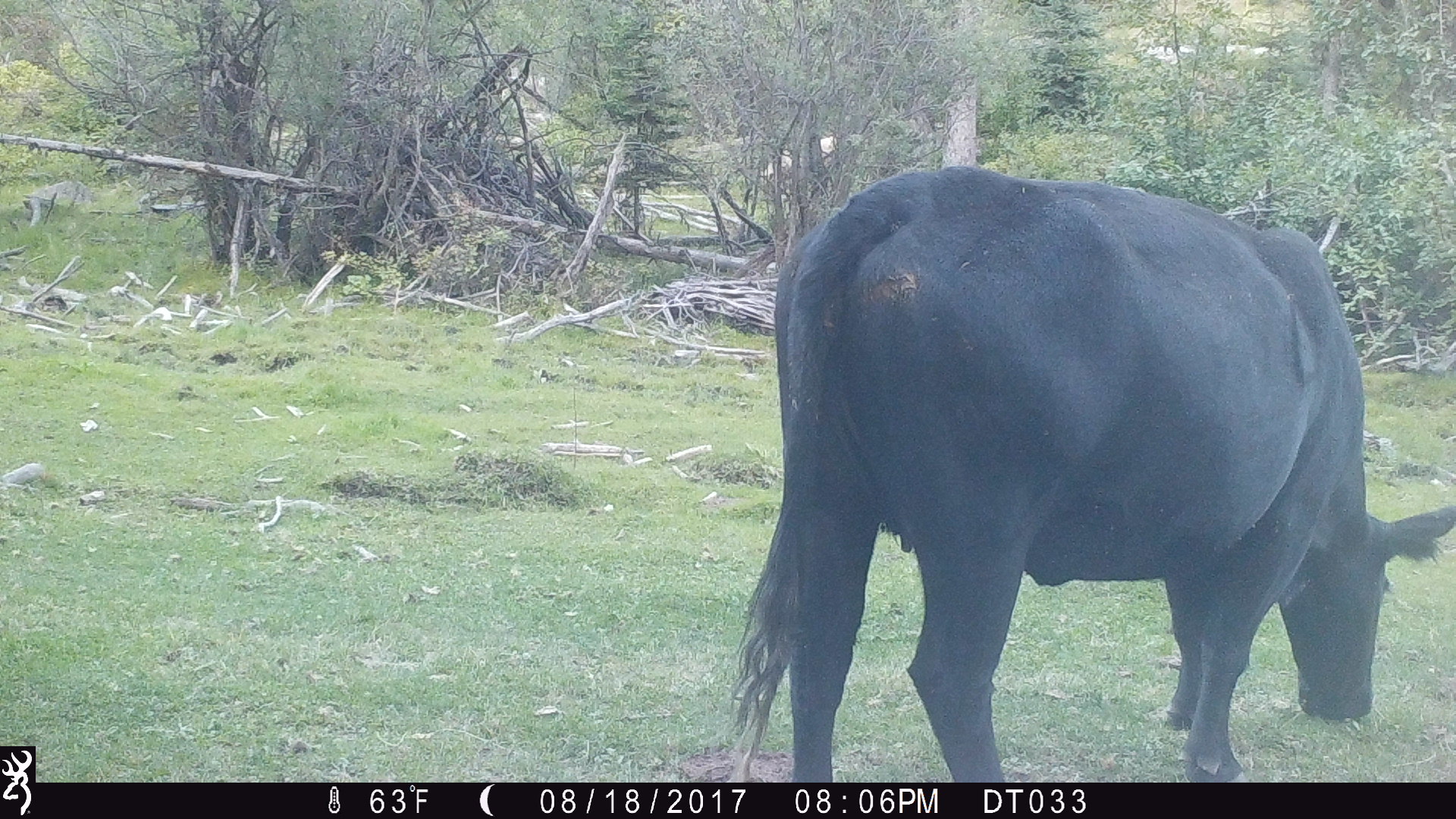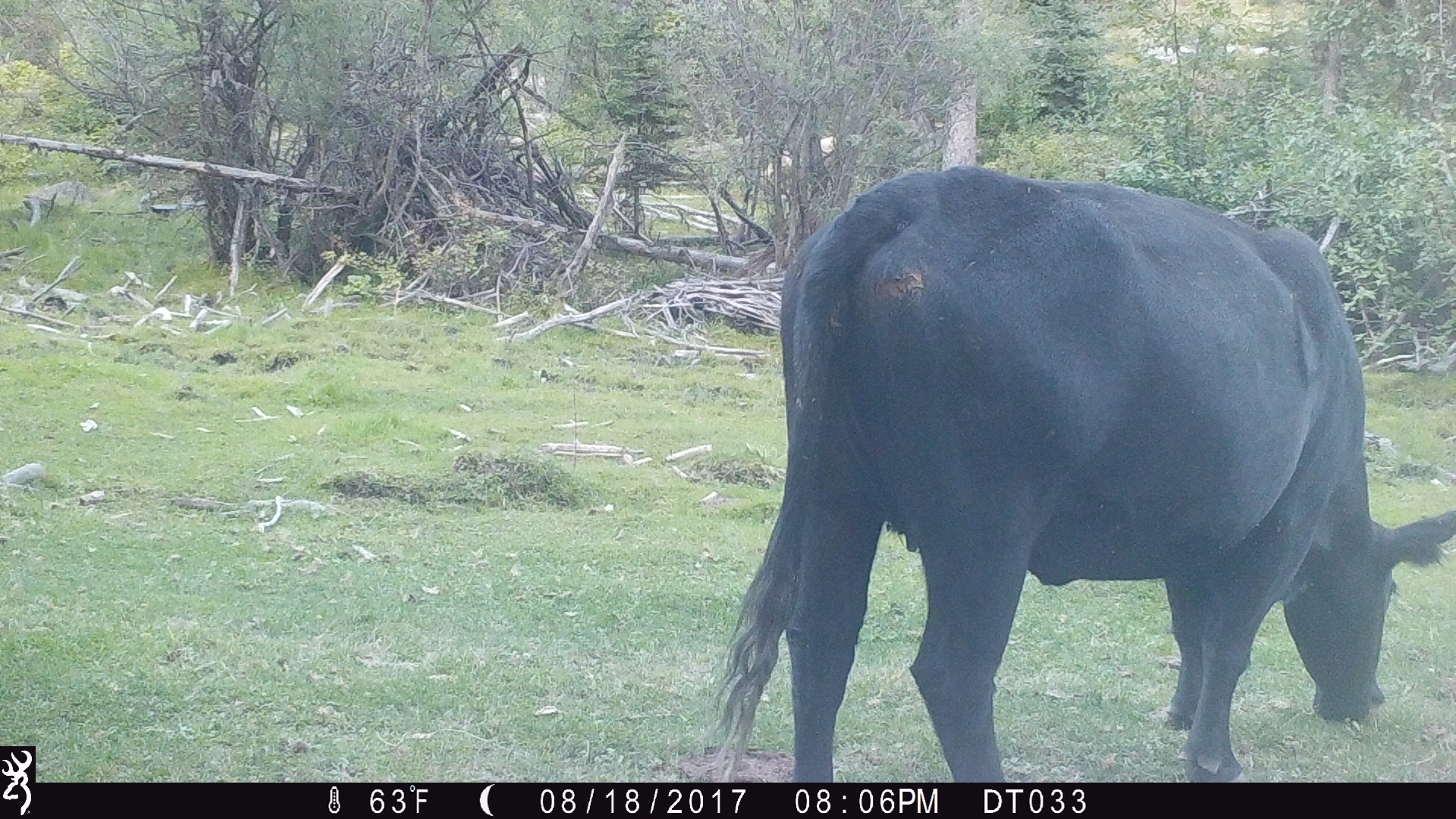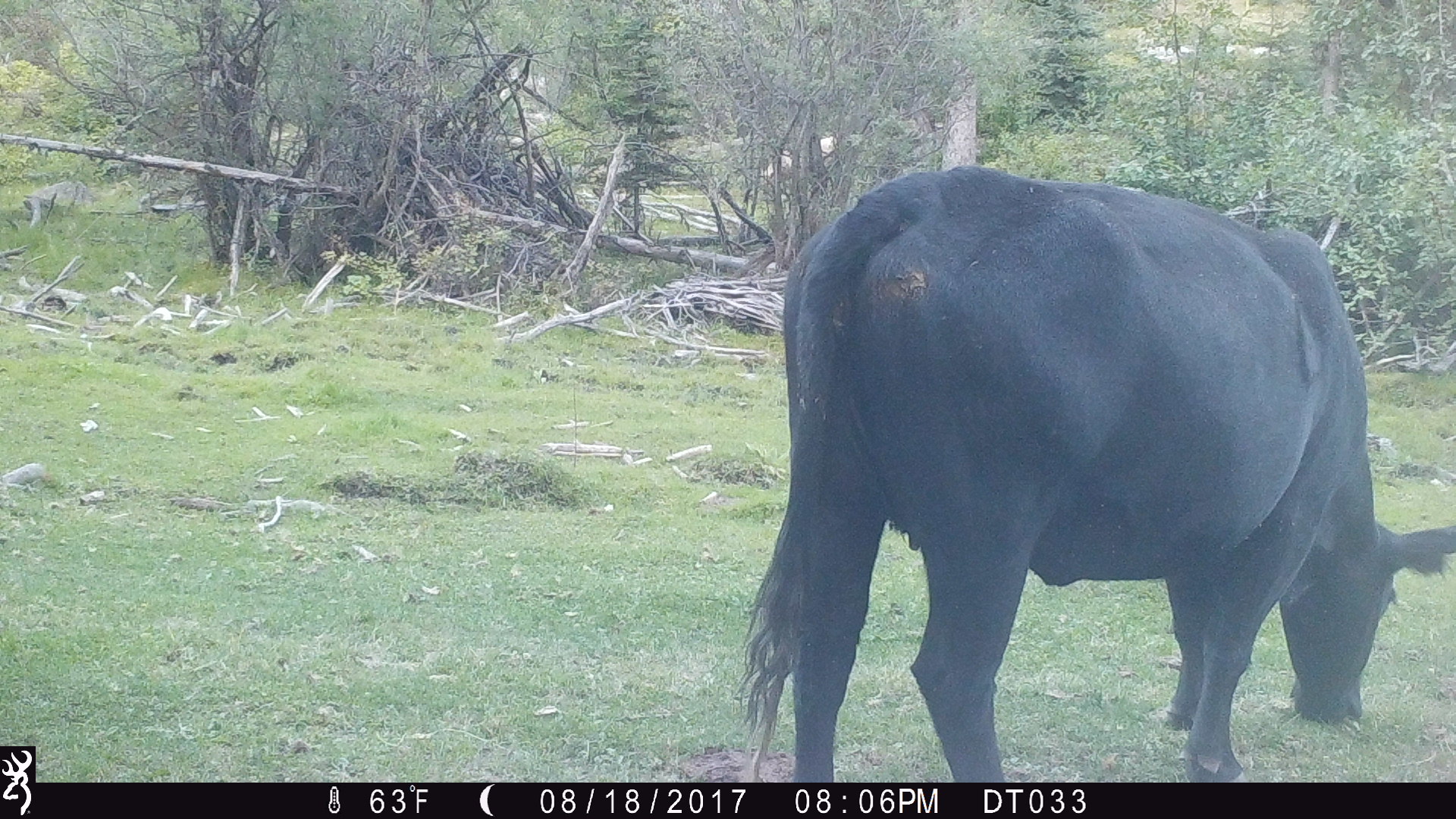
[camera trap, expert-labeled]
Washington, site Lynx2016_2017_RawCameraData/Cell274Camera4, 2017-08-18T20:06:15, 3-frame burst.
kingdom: Animalia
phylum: Chordata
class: Mammalia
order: Artiodactyla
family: Bovidae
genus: Bos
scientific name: Bos taurus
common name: domestic cattle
Domestic cattle (Bos taurus). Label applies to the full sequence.